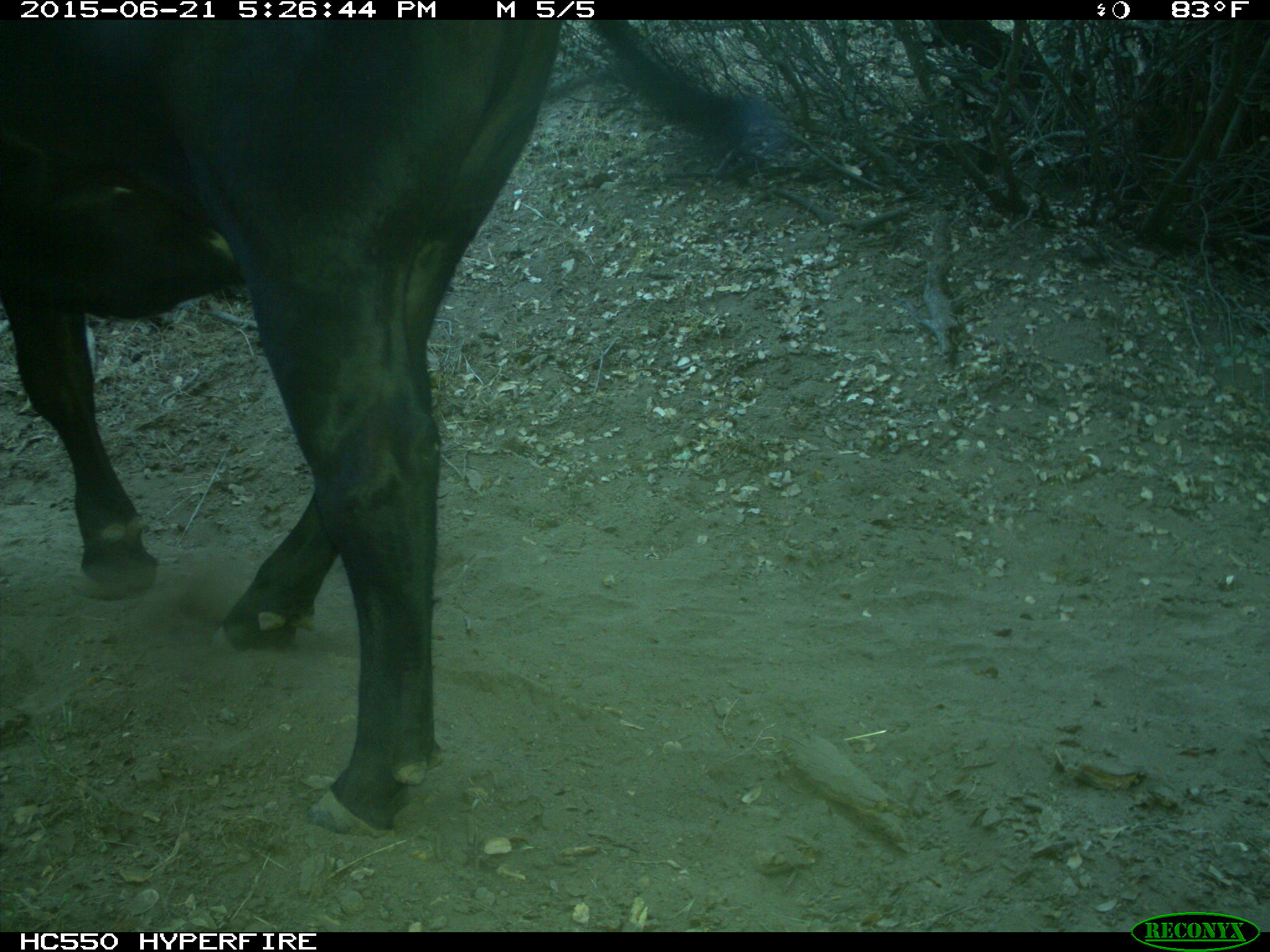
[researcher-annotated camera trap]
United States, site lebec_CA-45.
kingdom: Animalia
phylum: Chordata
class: Mammalia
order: Artiodactyla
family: Bovidae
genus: Bos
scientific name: Bos taurus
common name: domestic cow